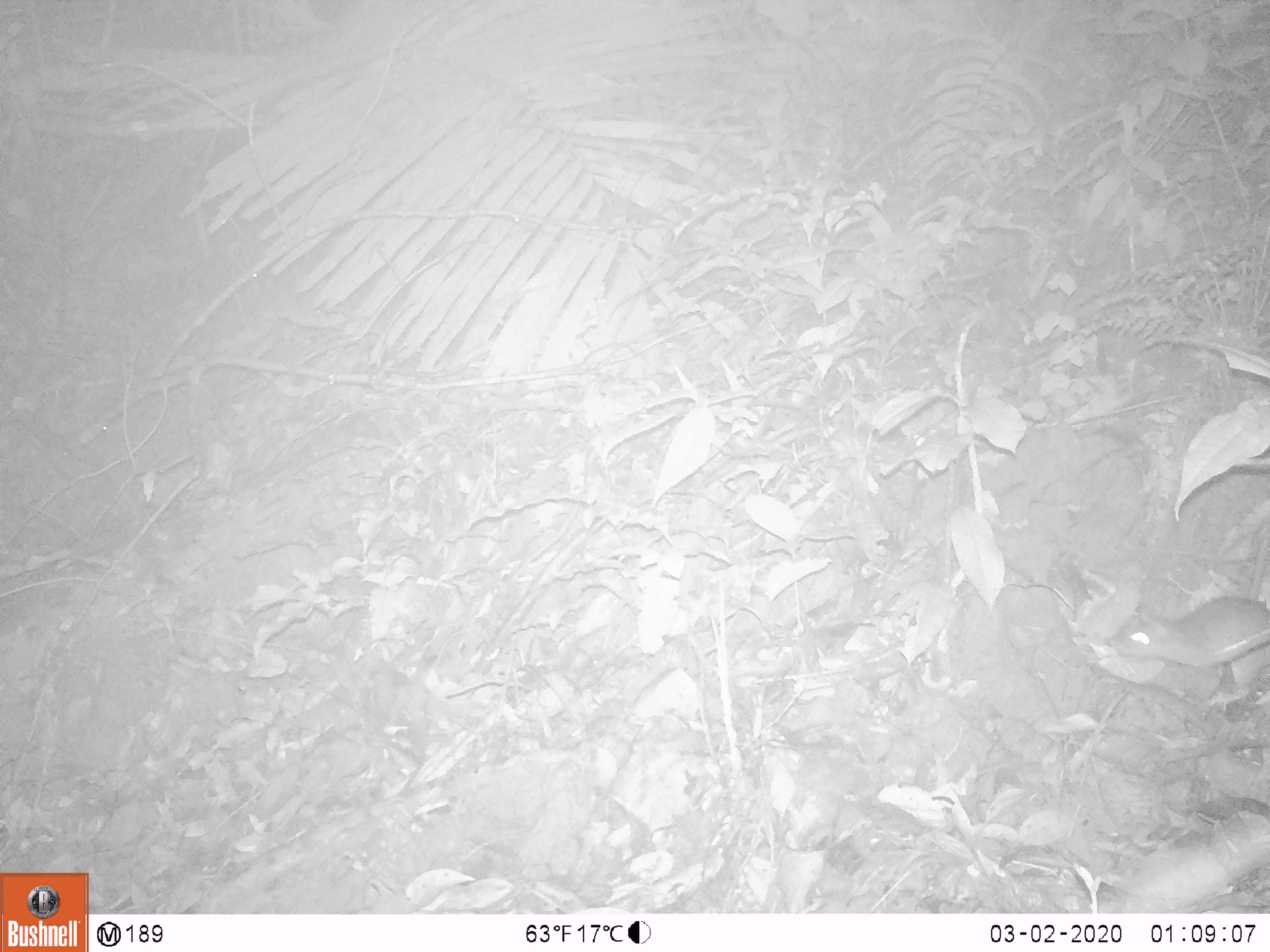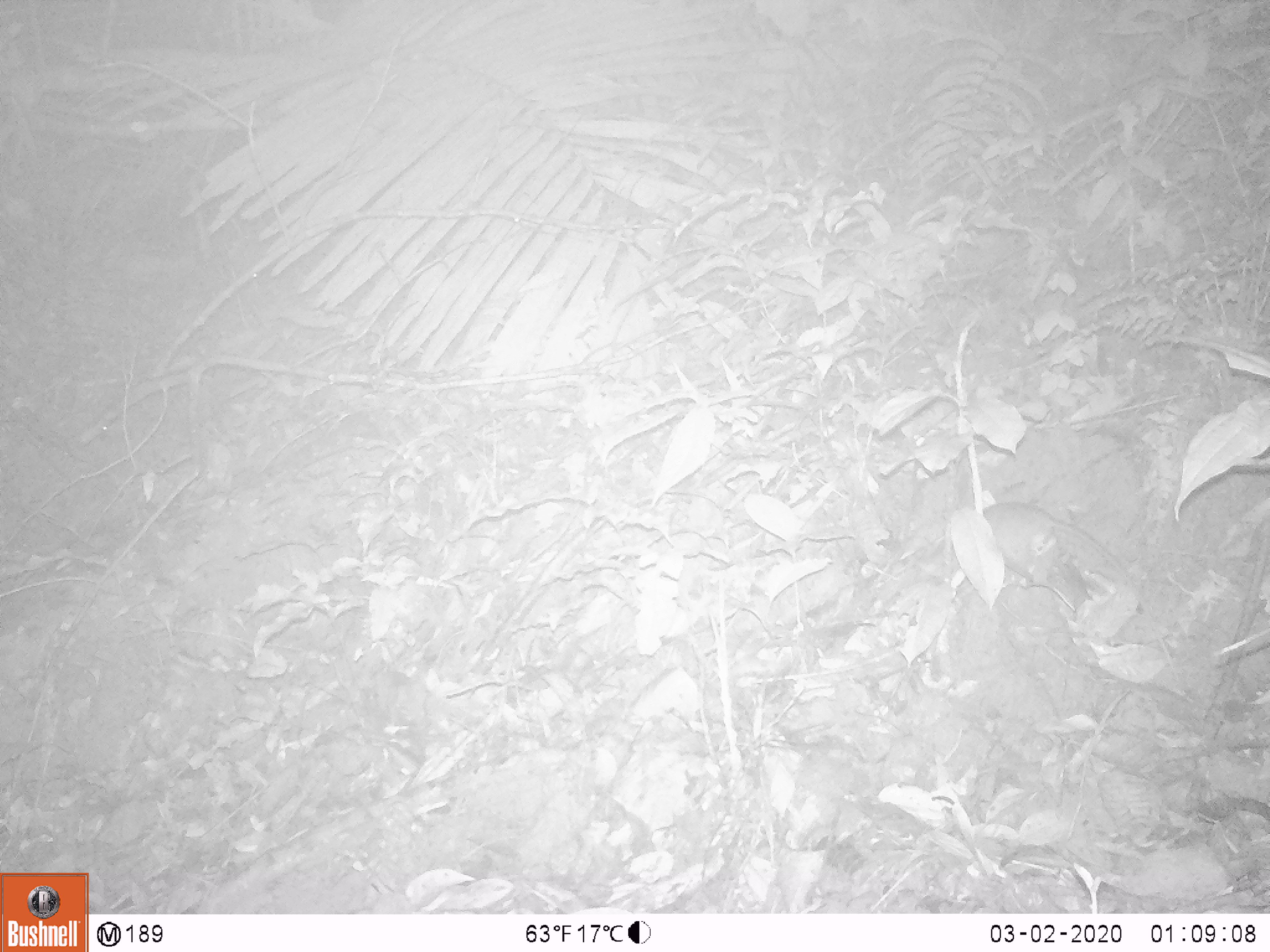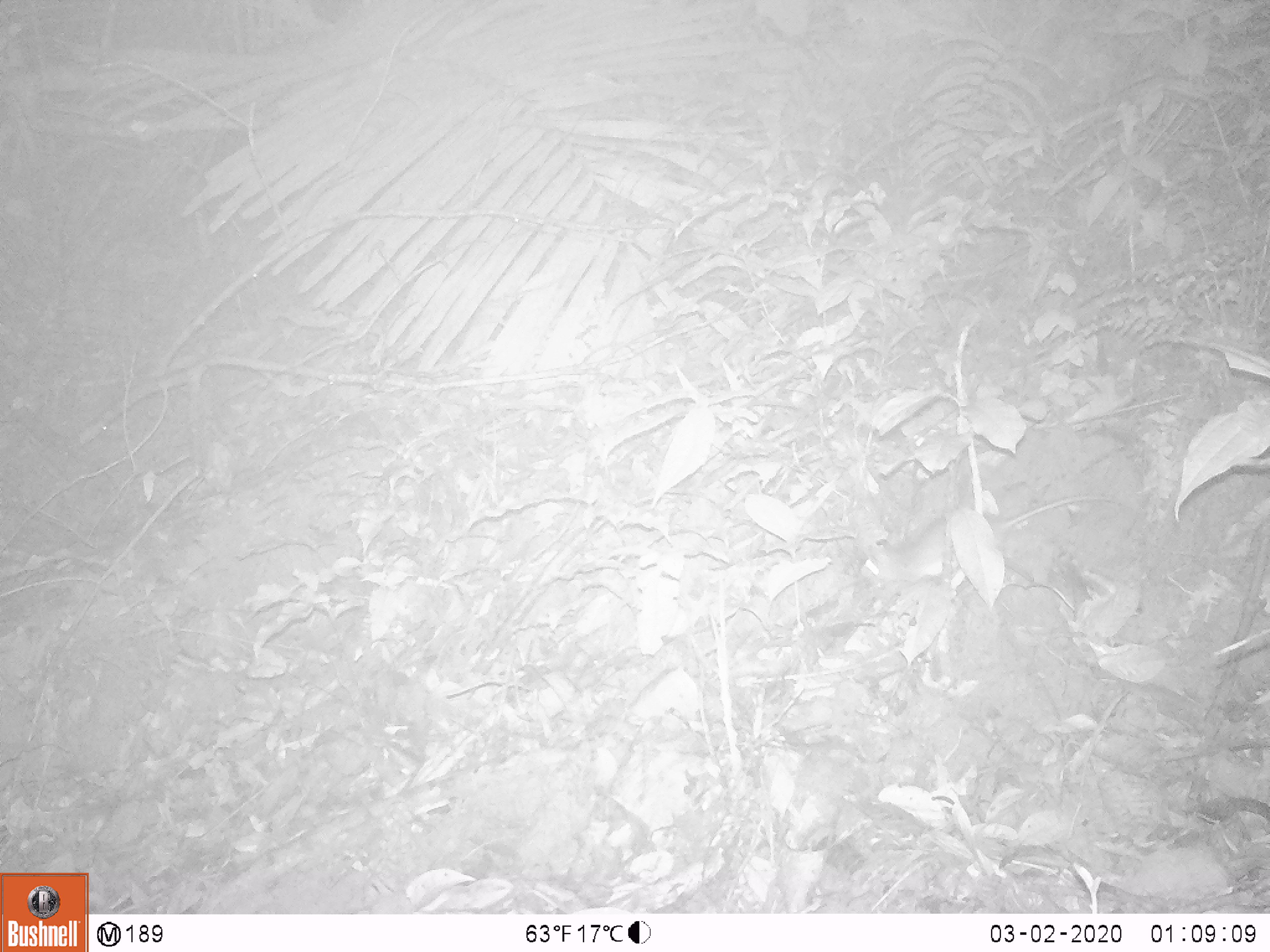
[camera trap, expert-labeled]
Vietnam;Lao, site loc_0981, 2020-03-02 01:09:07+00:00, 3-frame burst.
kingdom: Animalia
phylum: Chordata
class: Mammalia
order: Rodentia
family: Muridae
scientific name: Muridae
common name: old-world mice and rats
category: unidentified murid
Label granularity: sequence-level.